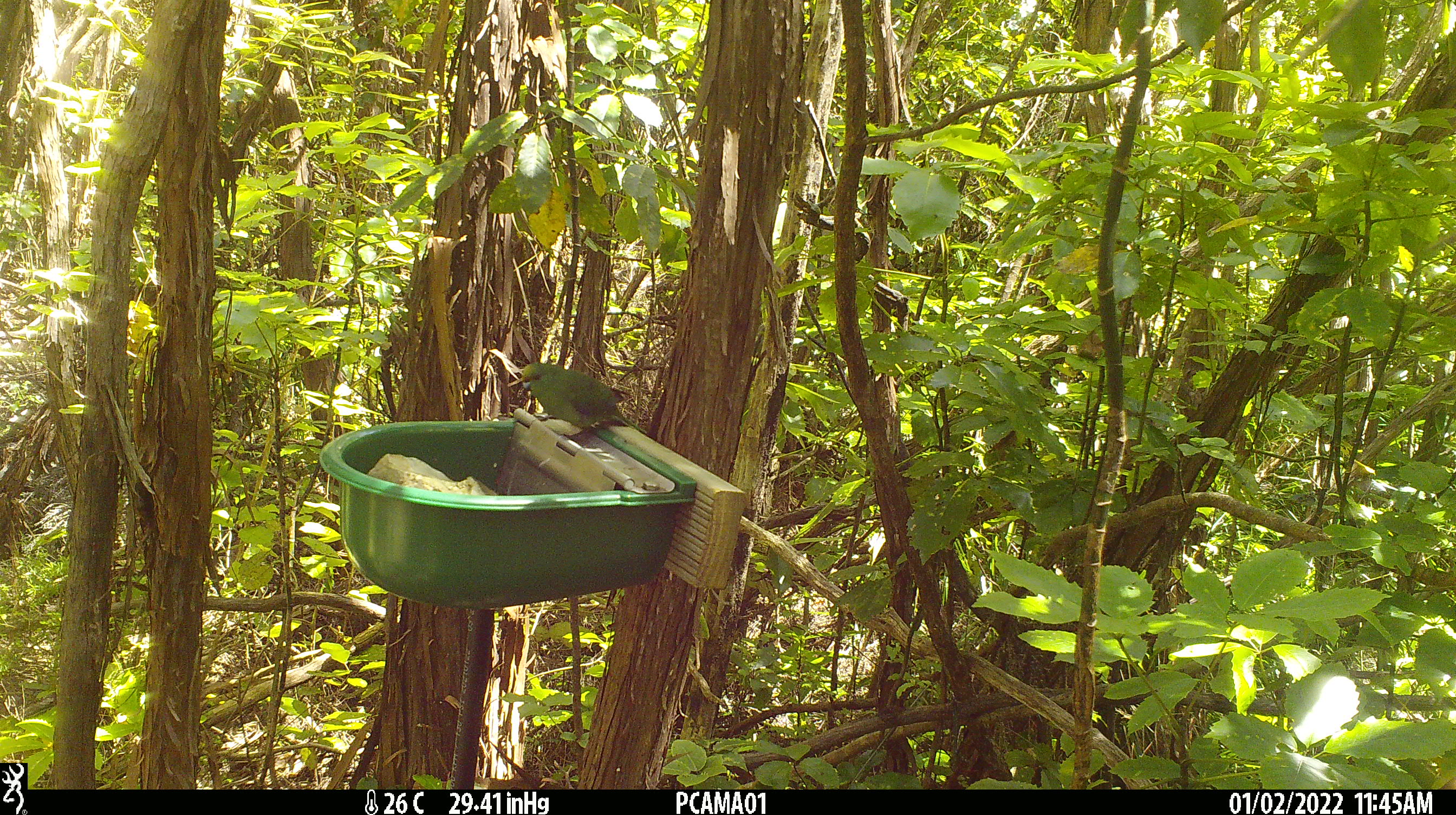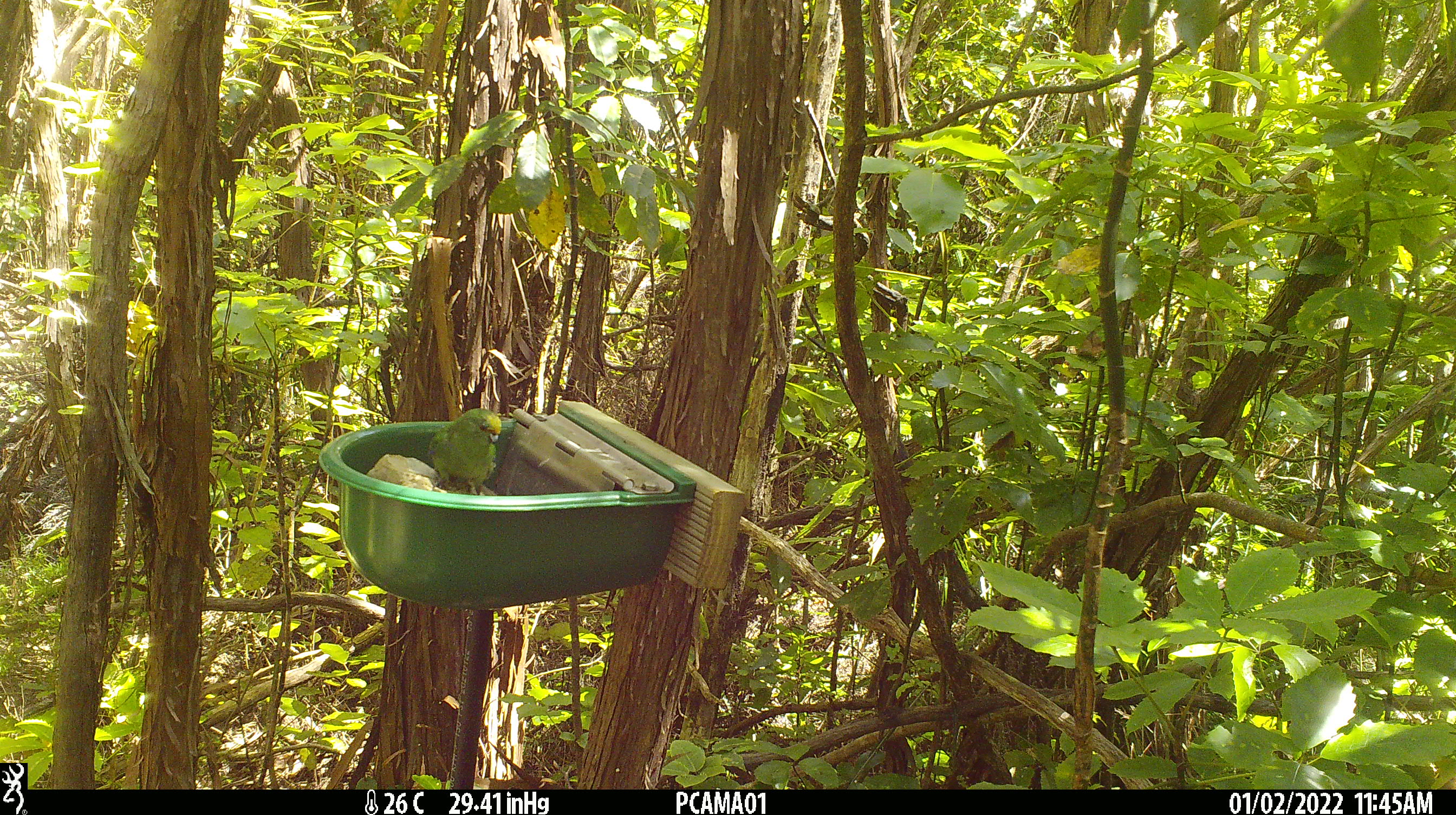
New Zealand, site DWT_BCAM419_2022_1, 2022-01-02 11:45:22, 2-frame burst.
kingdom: Animalia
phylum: Chordata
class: Aves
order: Psittaciformes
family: Psittaculidae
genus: Cyanoramphus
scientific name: Cyanoramphus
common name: parakeet